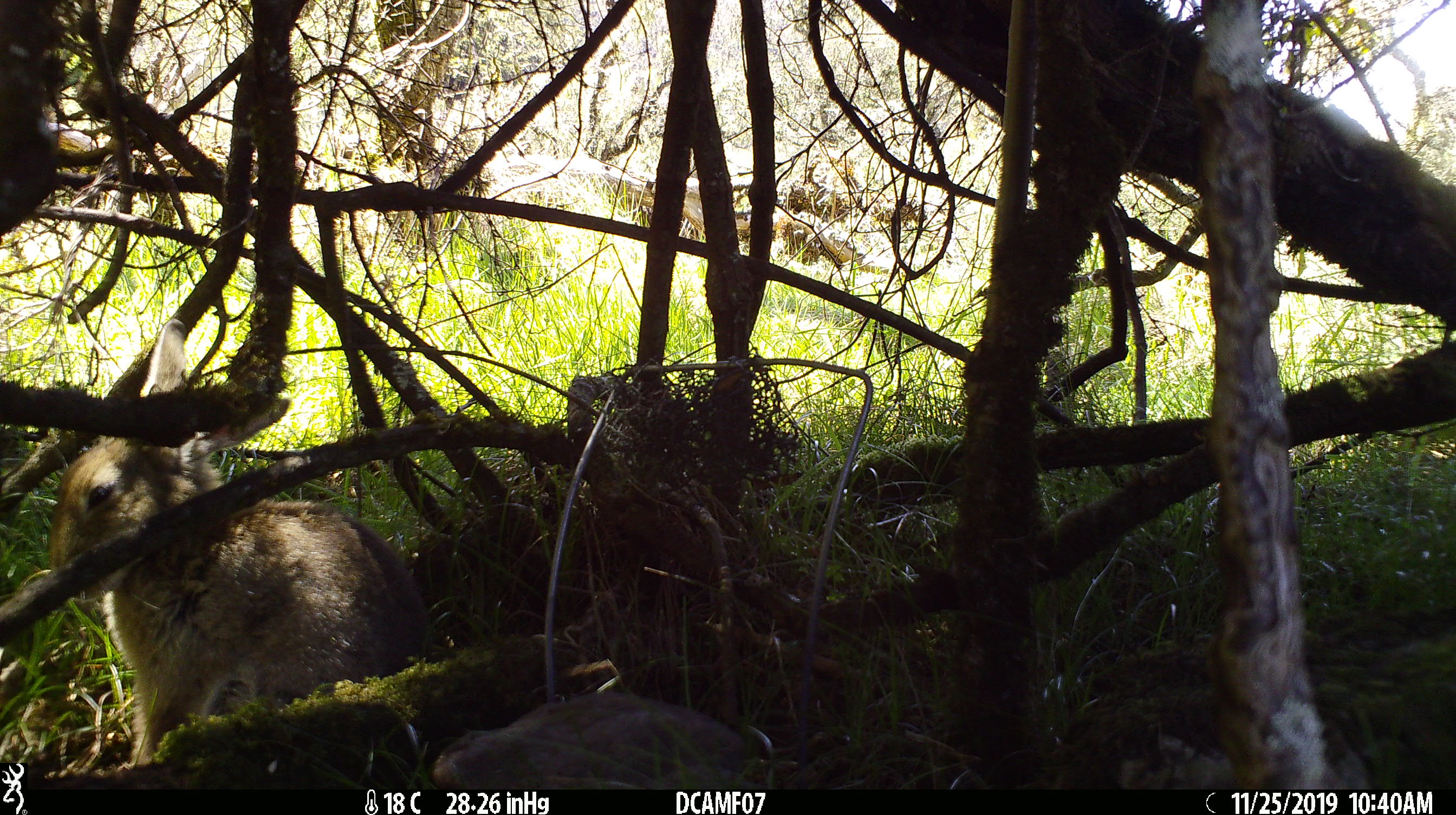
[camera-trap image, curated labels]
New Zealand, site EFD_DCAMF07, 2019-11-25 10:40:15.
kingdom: Animalia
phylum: Chordata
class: Mammalia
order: Lagomorpha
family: Leporidae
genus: Oryctolagus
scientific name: Oryctolagus cuniculus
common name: european rabbit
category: rabbit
Rabbit (european rabbit) (Oryctolagus cuniculus).